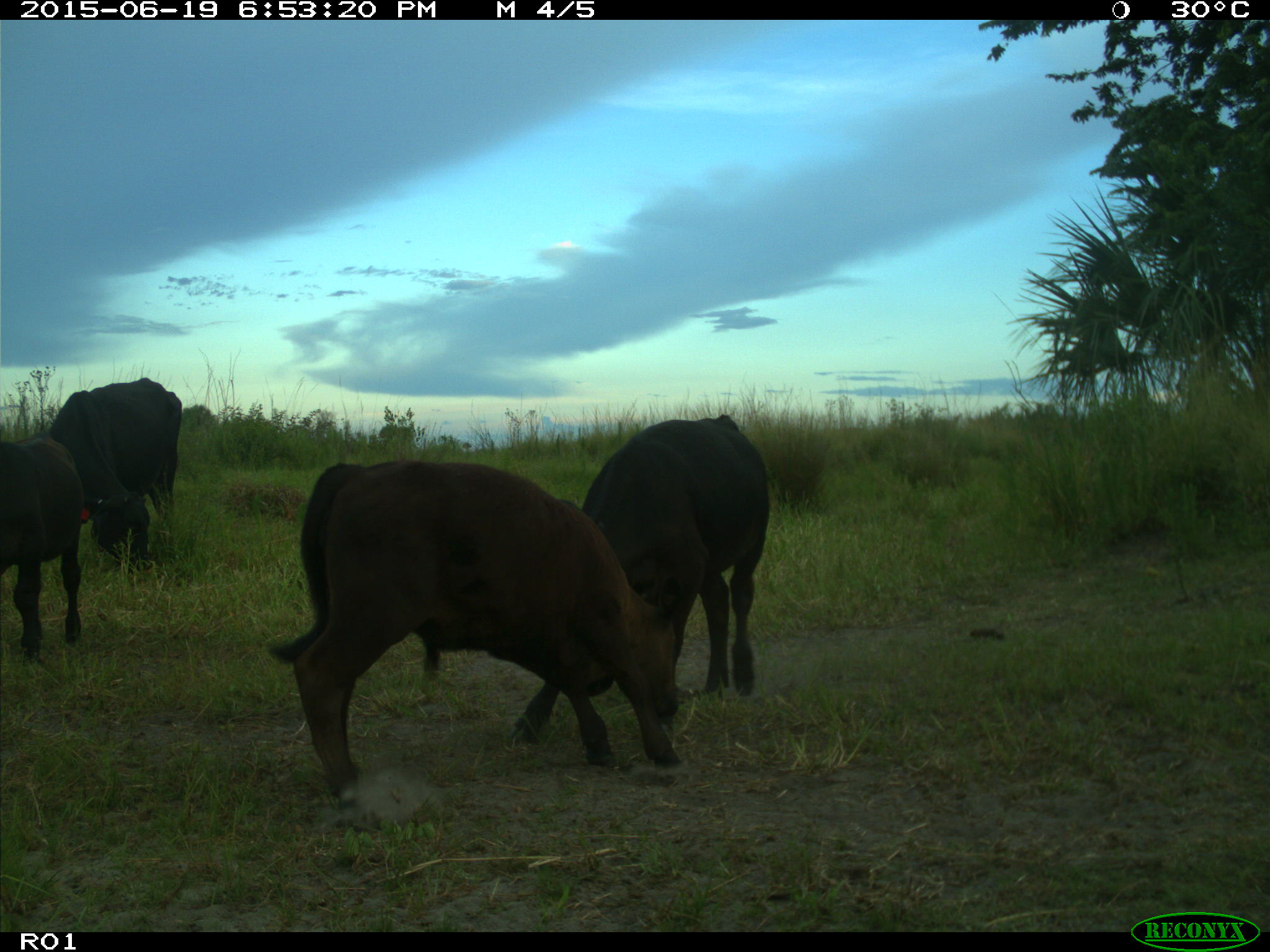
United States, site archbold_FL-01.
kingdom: Animalia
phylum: Chordata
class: Mammalia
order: Artiodactyla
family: Bovidae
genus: Bos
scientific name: Bos taurus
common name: domestic cow